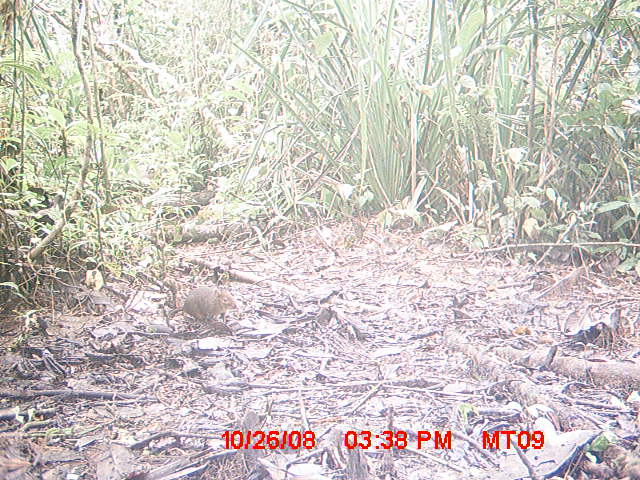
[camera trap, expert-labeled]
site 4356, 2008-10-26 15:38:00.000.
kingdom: Animalia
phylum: Chordata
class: Aves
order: Cuculiformes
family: Cuculidae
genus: Coua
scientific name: Coua serriana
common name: red-breasted coua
Coua serriana (red-breasted coua), count 1.